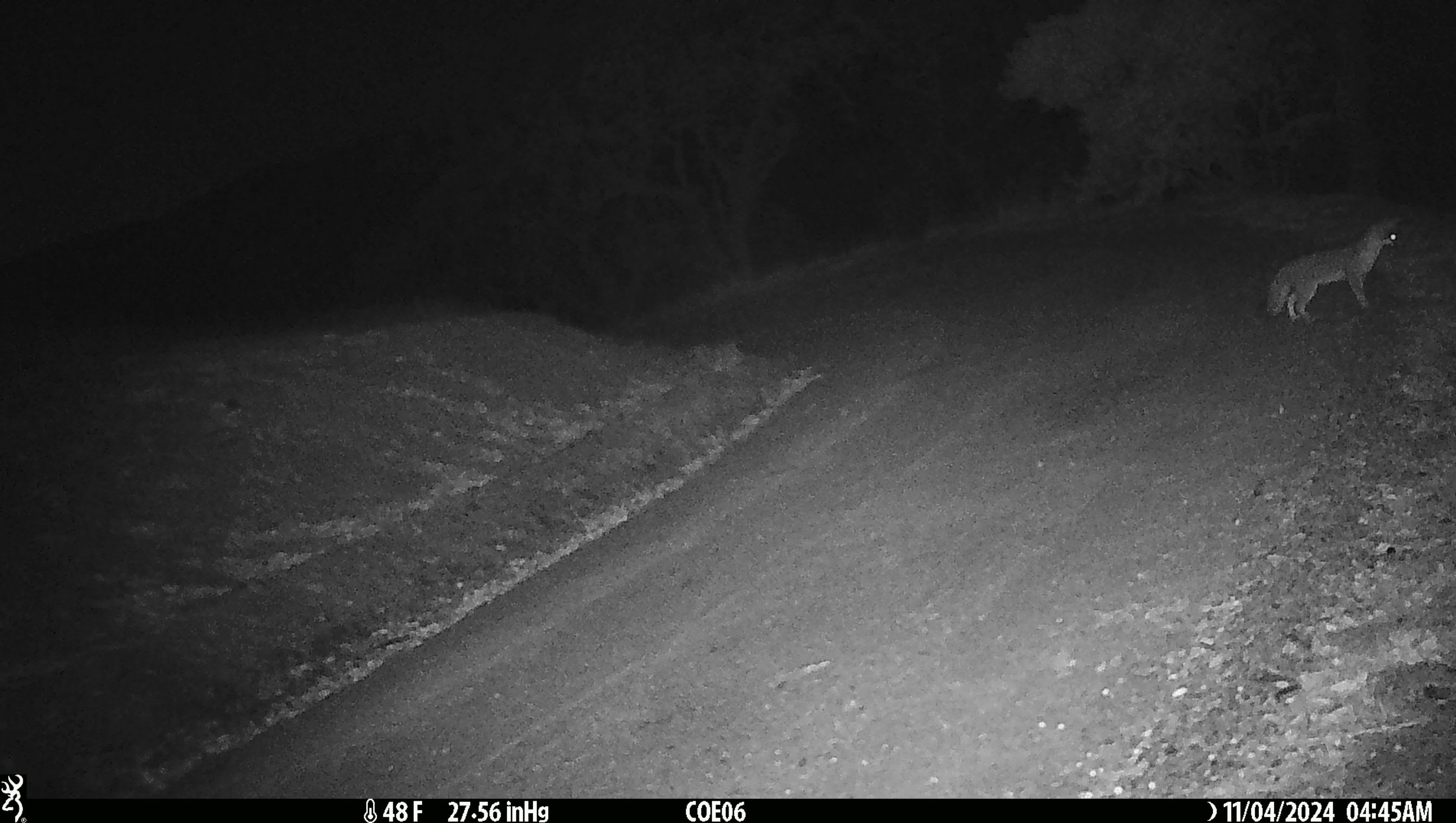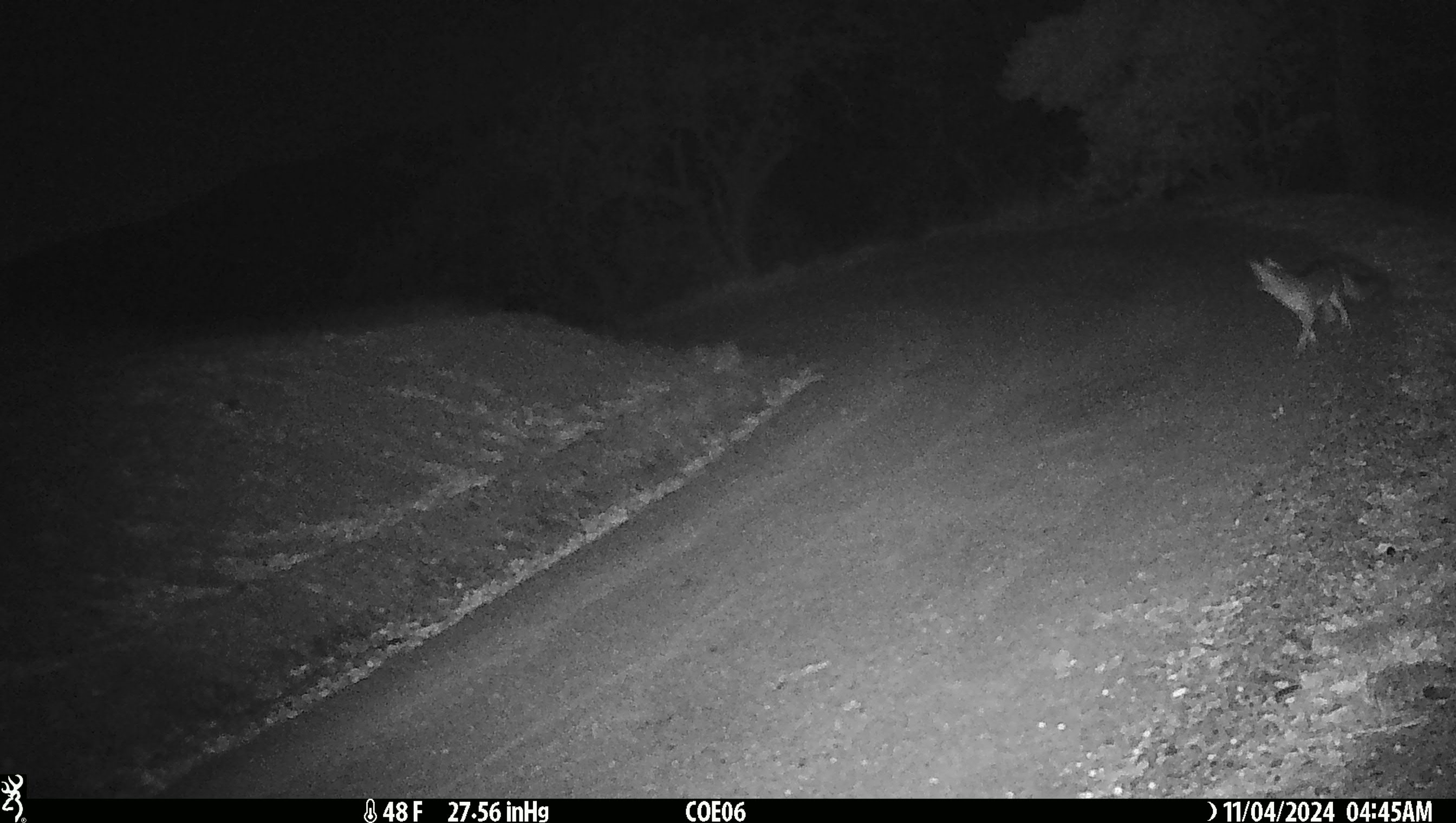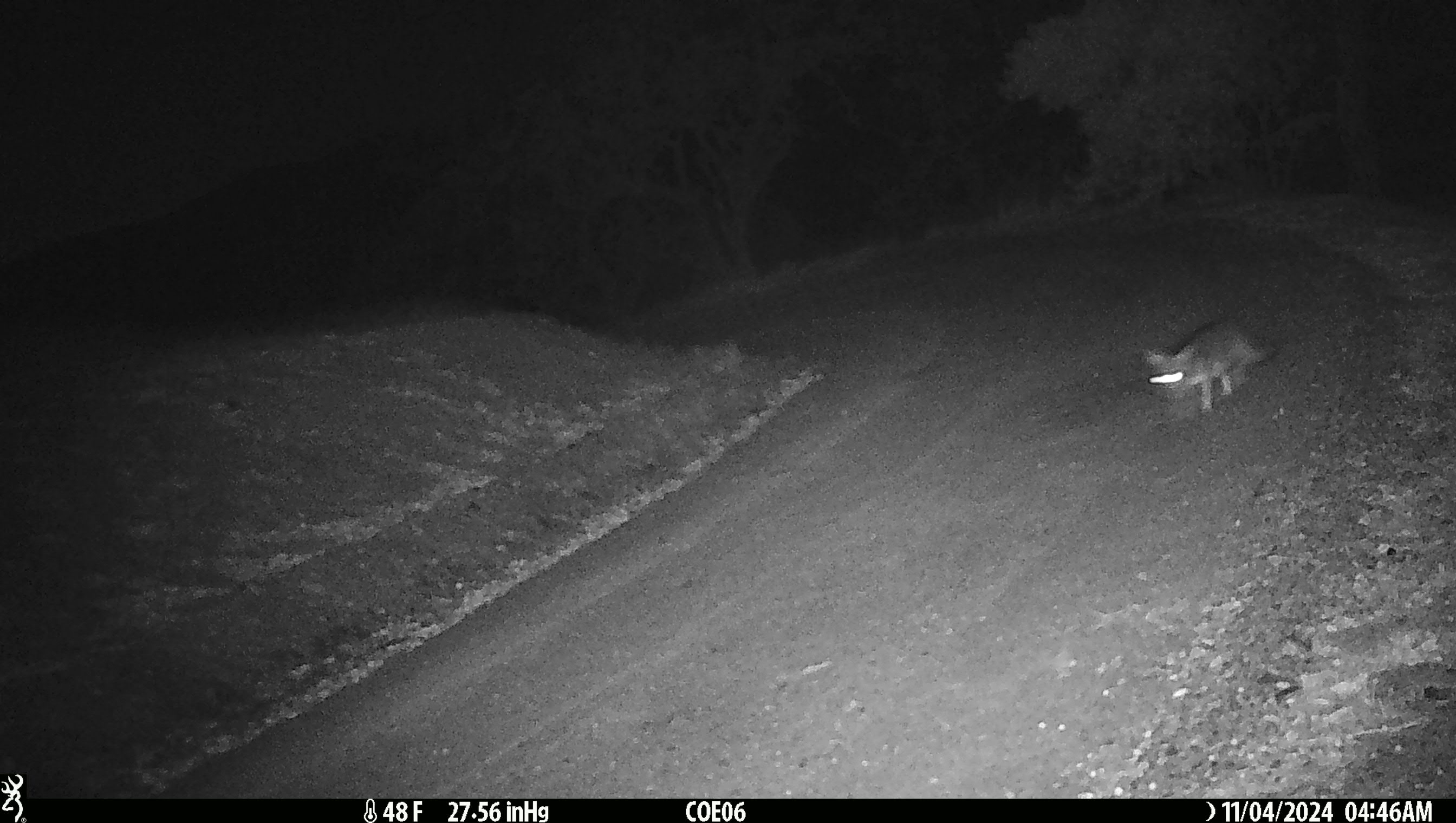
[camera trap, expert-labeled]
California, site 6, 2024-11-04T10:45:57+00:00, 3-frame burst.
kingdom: Animalia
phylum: Chordata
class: Mammalia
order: Carnivora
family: Canidae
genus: Urocyon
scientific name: Urocyon cinereoargenteus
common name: gray fox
Gray fox (Urocyon cinereoargenteus).